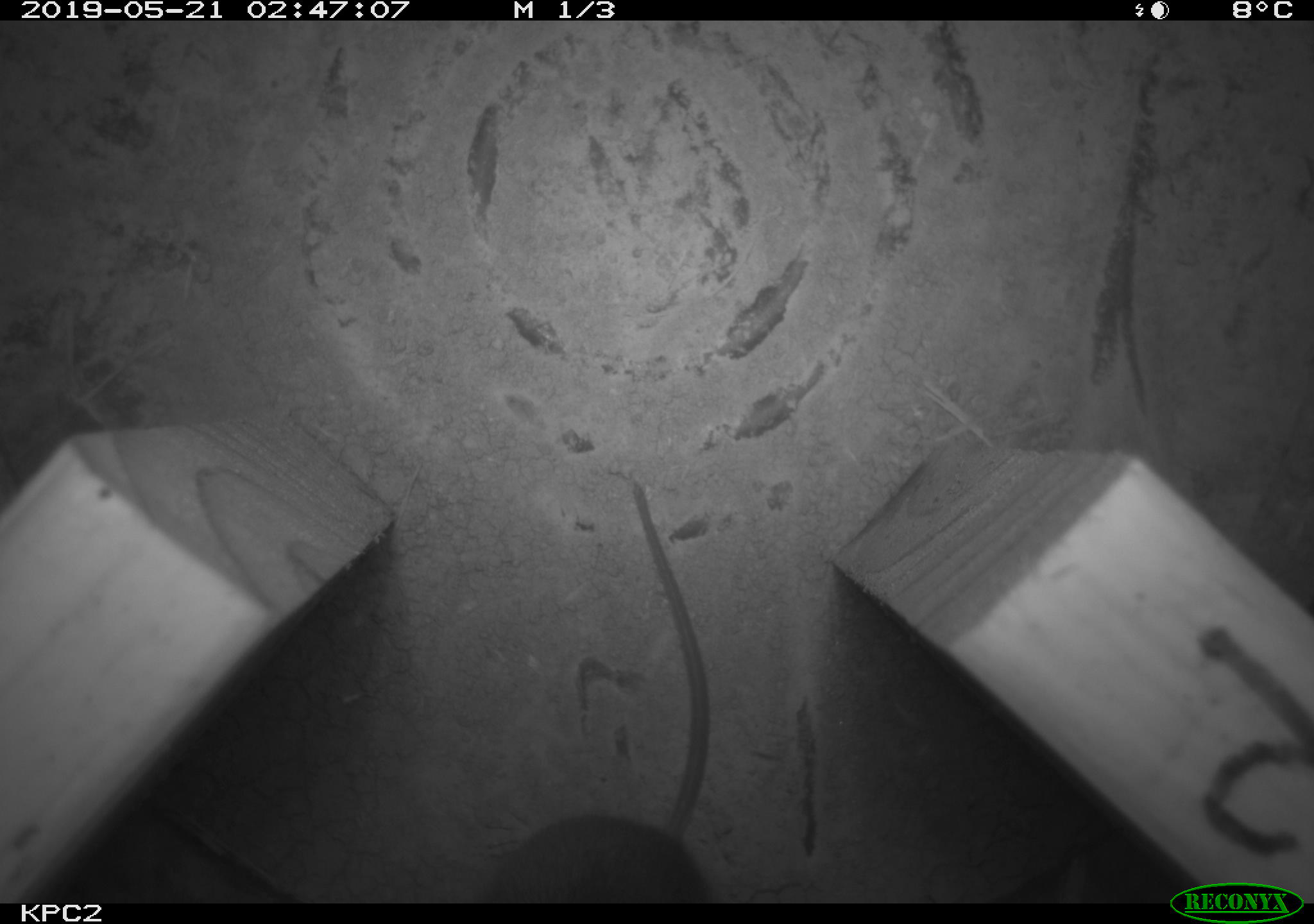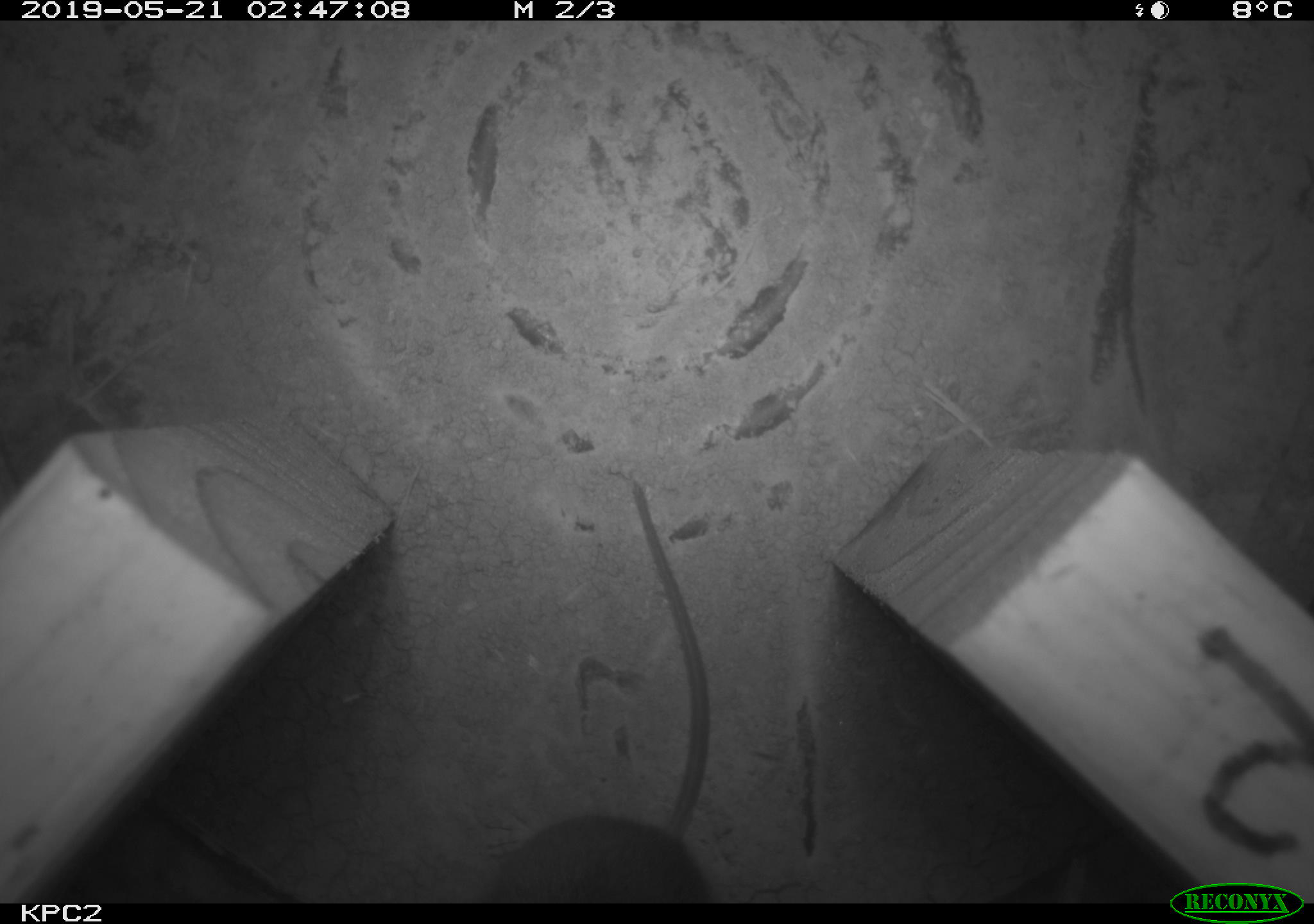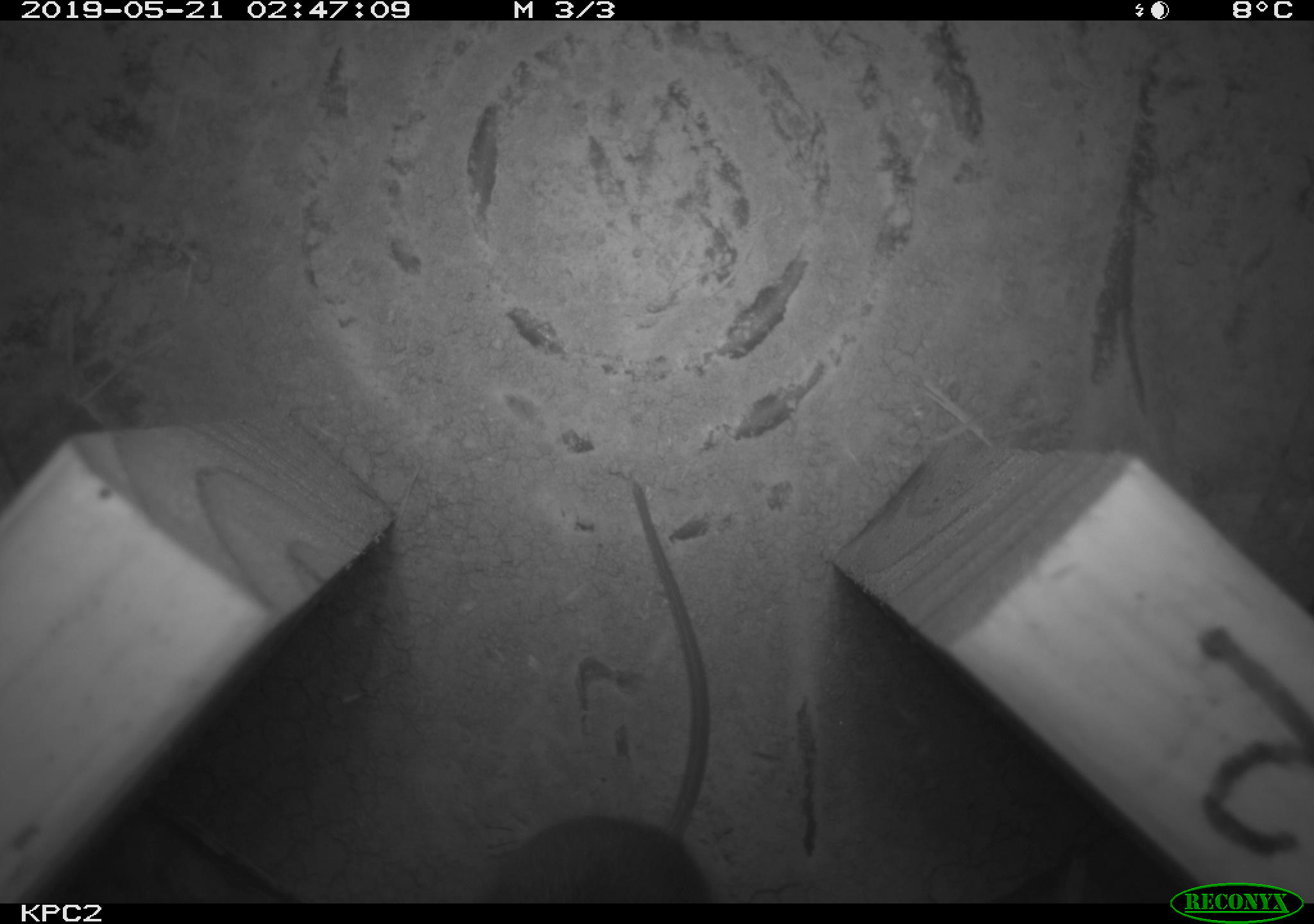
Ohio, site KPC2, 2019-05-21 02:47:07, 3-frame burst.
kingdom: Animalia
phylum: Chordata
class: Mammalia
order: Rodentia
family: Cricetidae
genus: Peromyscus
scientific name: Peromyscus leucopus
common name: white-footed mouse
White-footed mouse (Peromyscus leucopus).